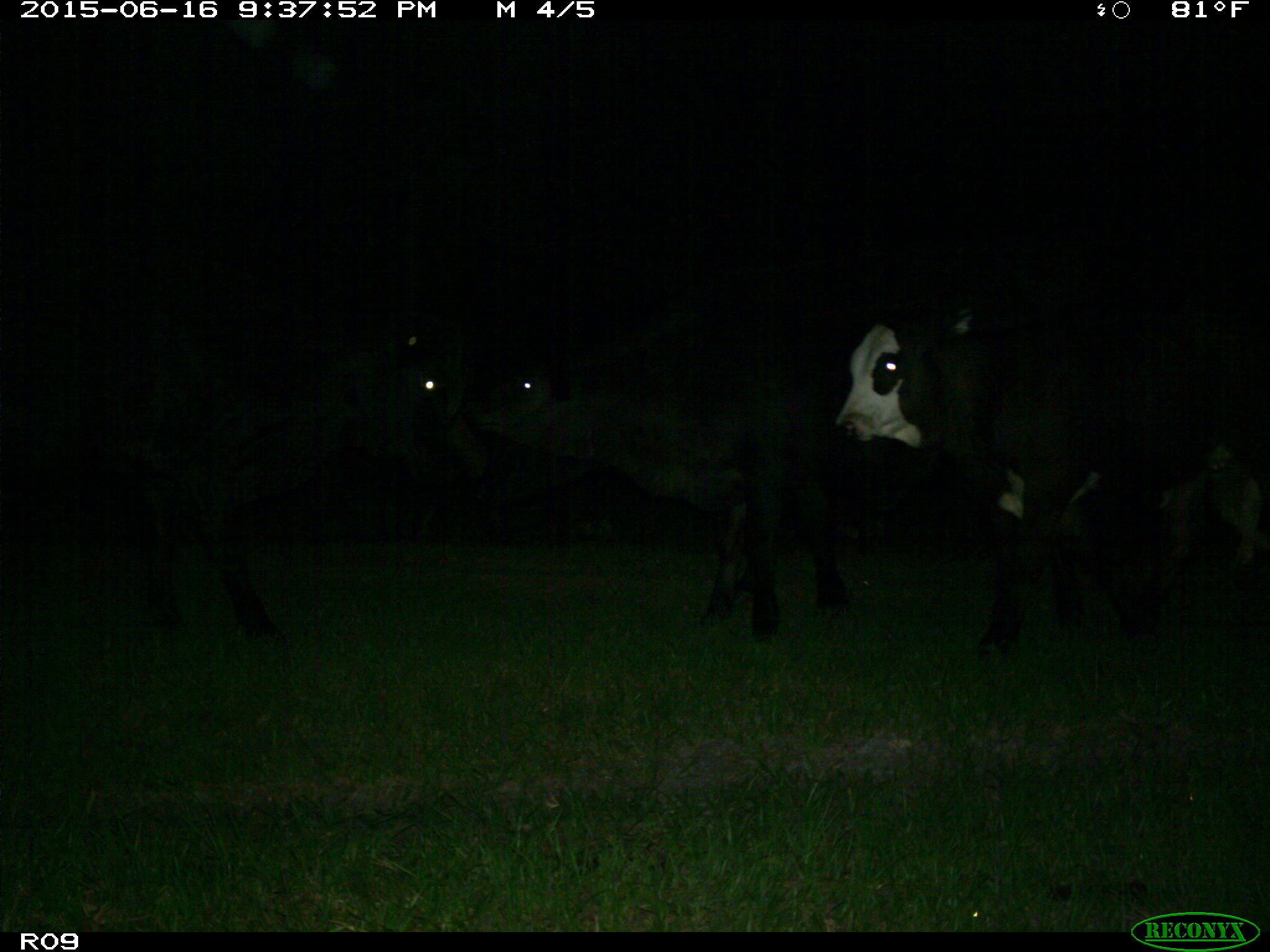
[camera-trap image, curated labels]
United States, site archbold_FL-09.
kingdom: Animalia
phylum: Chordata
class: Mammalia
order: Artiodactyla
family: Bovidae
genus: Bos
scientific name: Bos taurus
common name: domestic cow